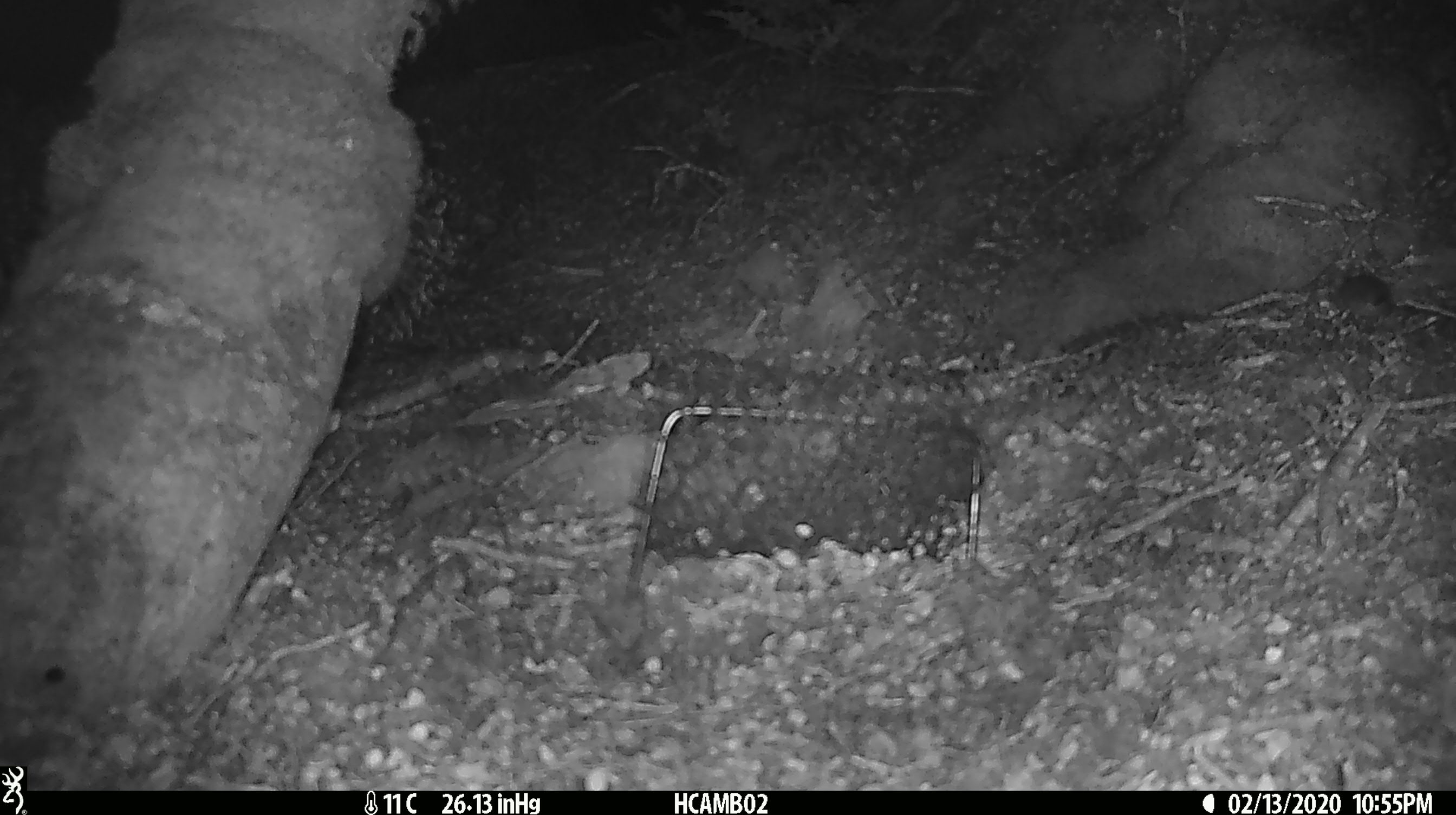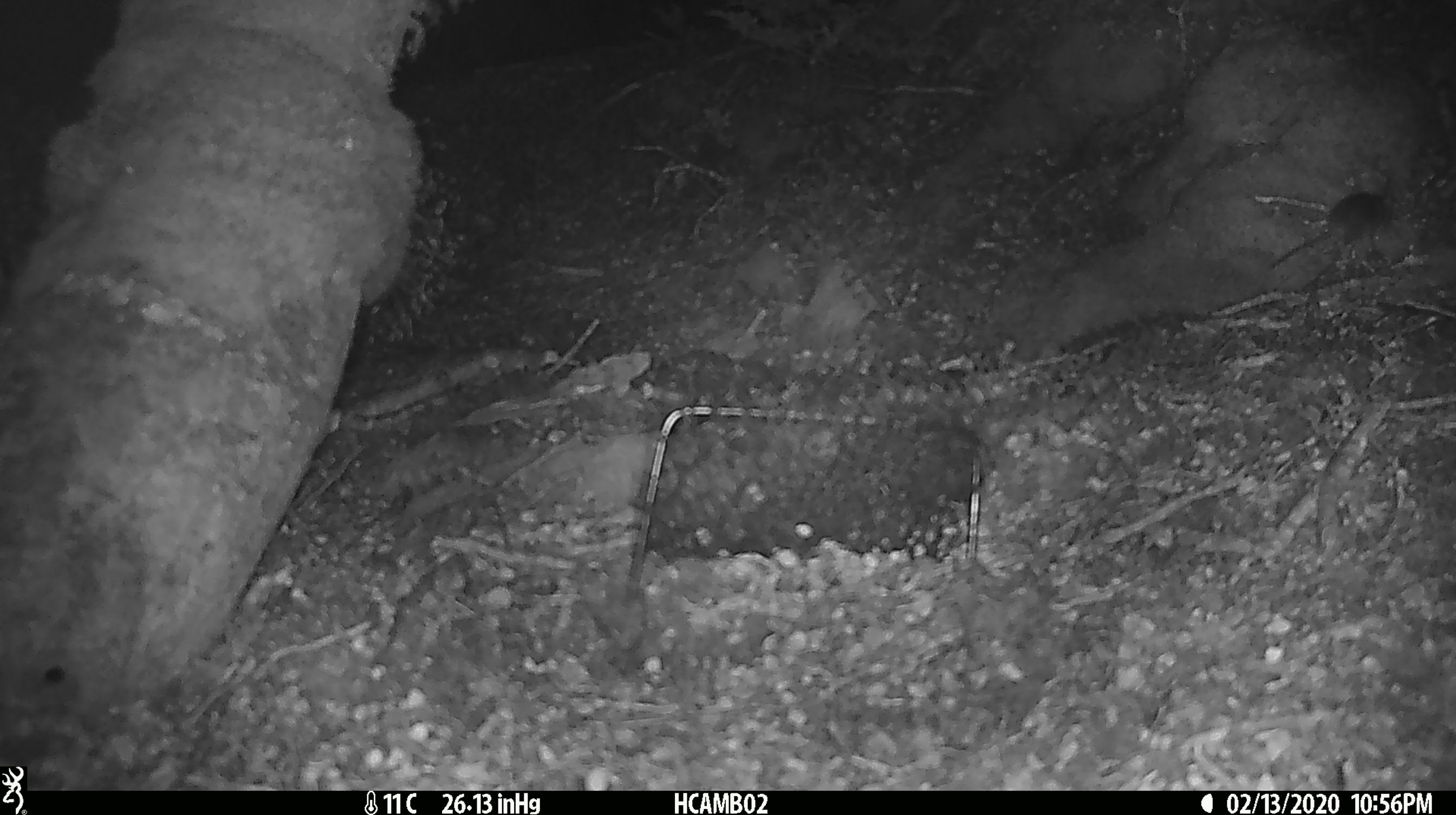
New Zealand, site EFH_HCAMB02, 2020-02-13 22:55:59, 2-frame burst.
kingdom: Animalia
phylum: Chordata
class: Mammalia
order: Rodentia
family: Muridae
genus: Mus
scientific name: Mus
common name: mouse